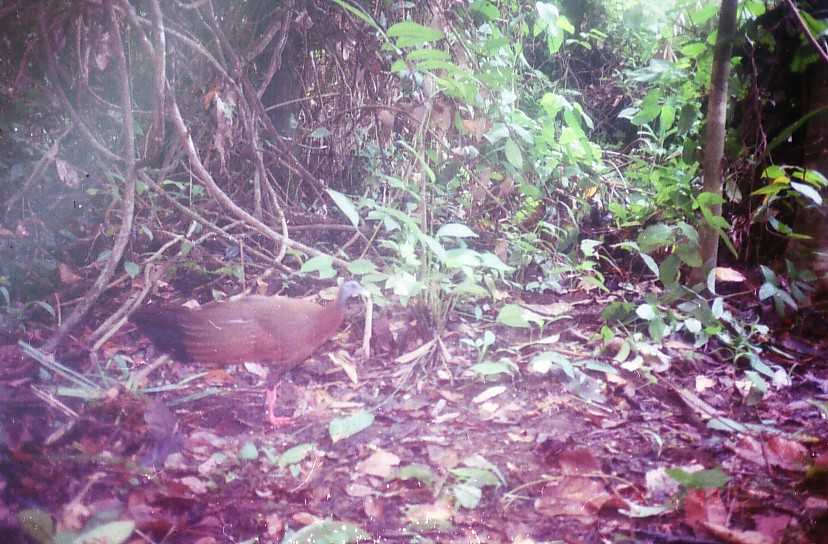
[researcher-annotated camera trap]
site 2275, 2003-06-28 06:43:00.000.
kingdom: Animalia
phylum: Chordata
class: Aves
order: Galliformes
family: Phasianidae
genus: Argusianus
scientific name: Argusianus argus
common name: great argus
Argusianus argus (great argus), count 1.